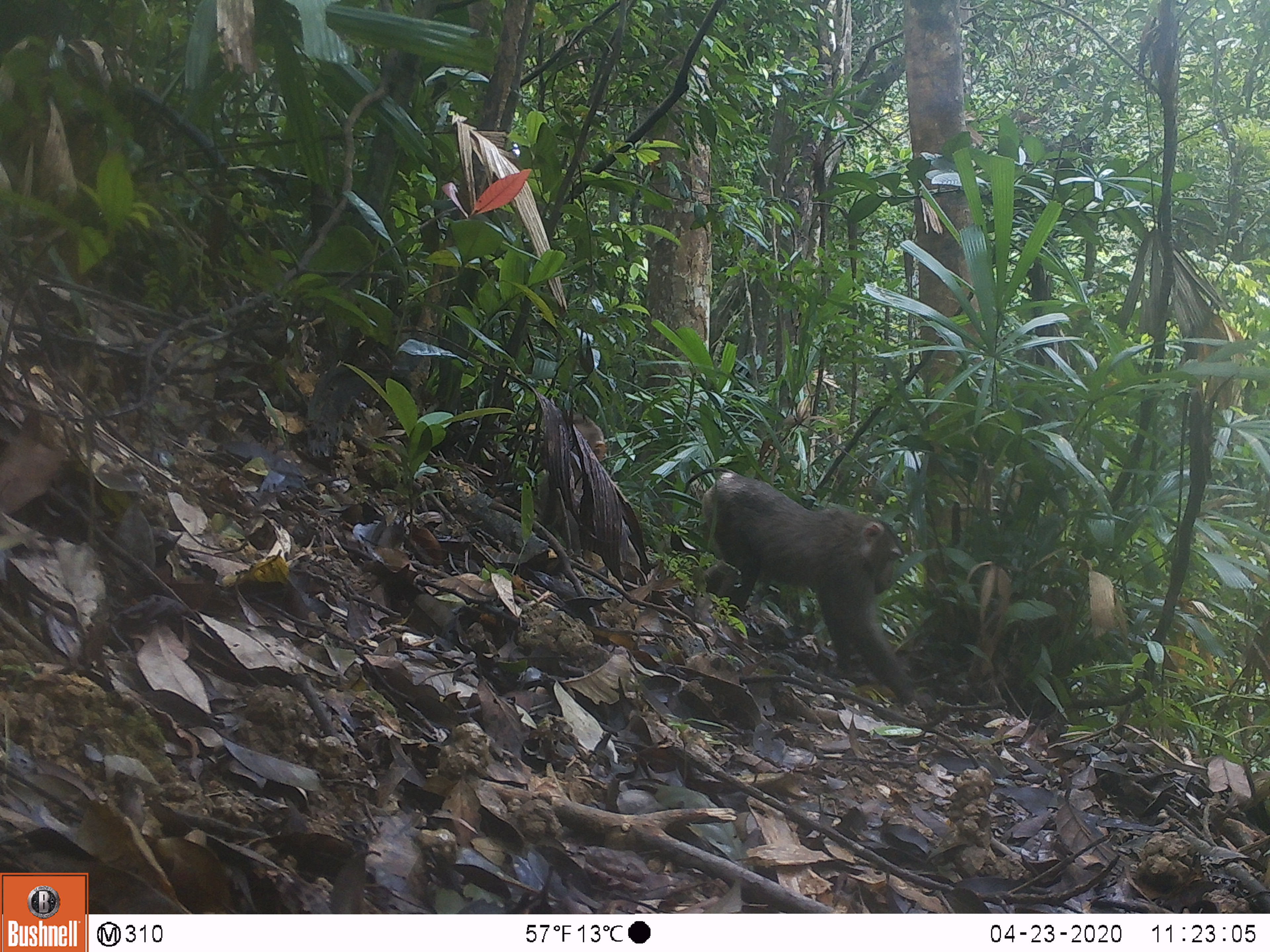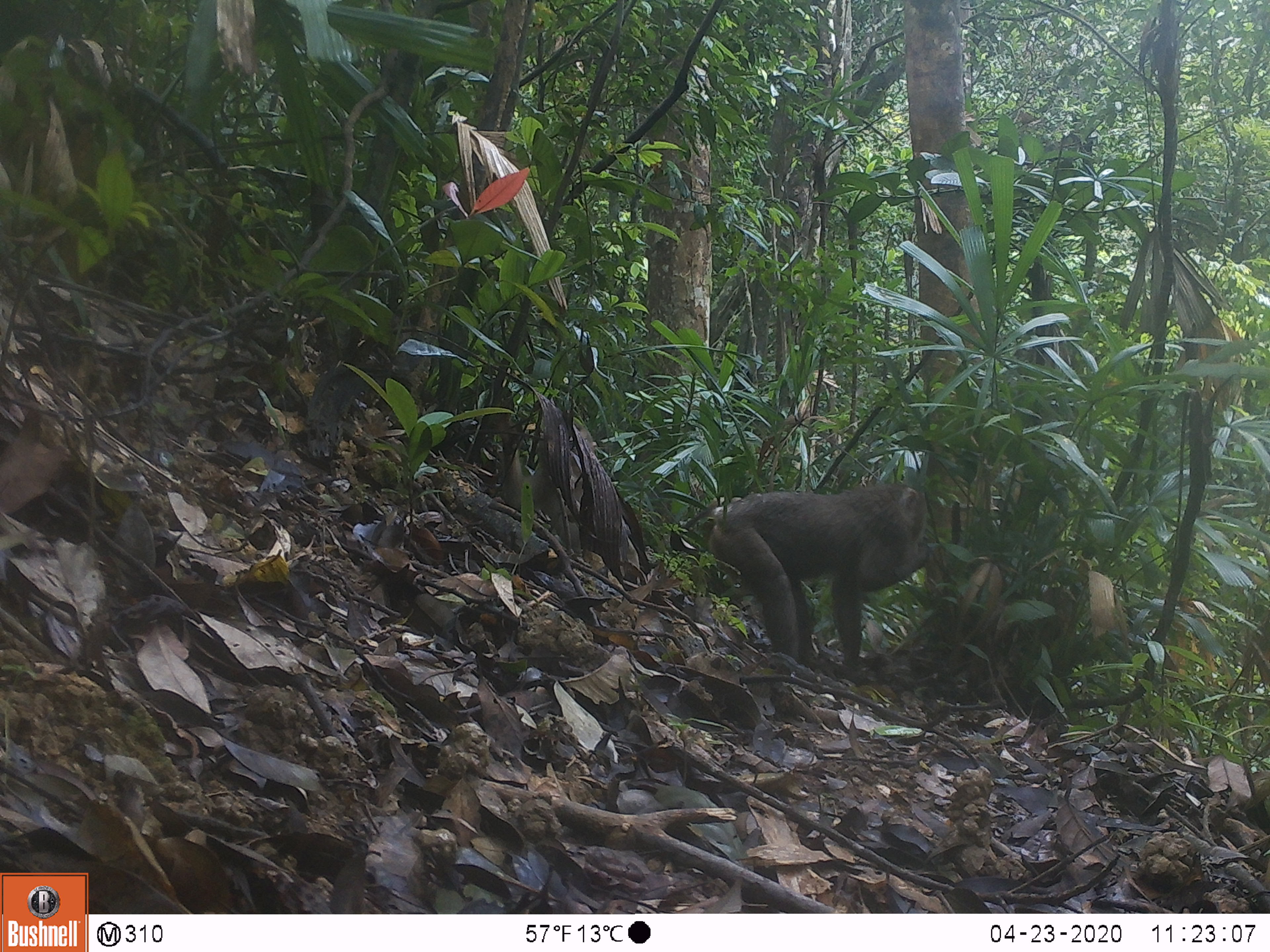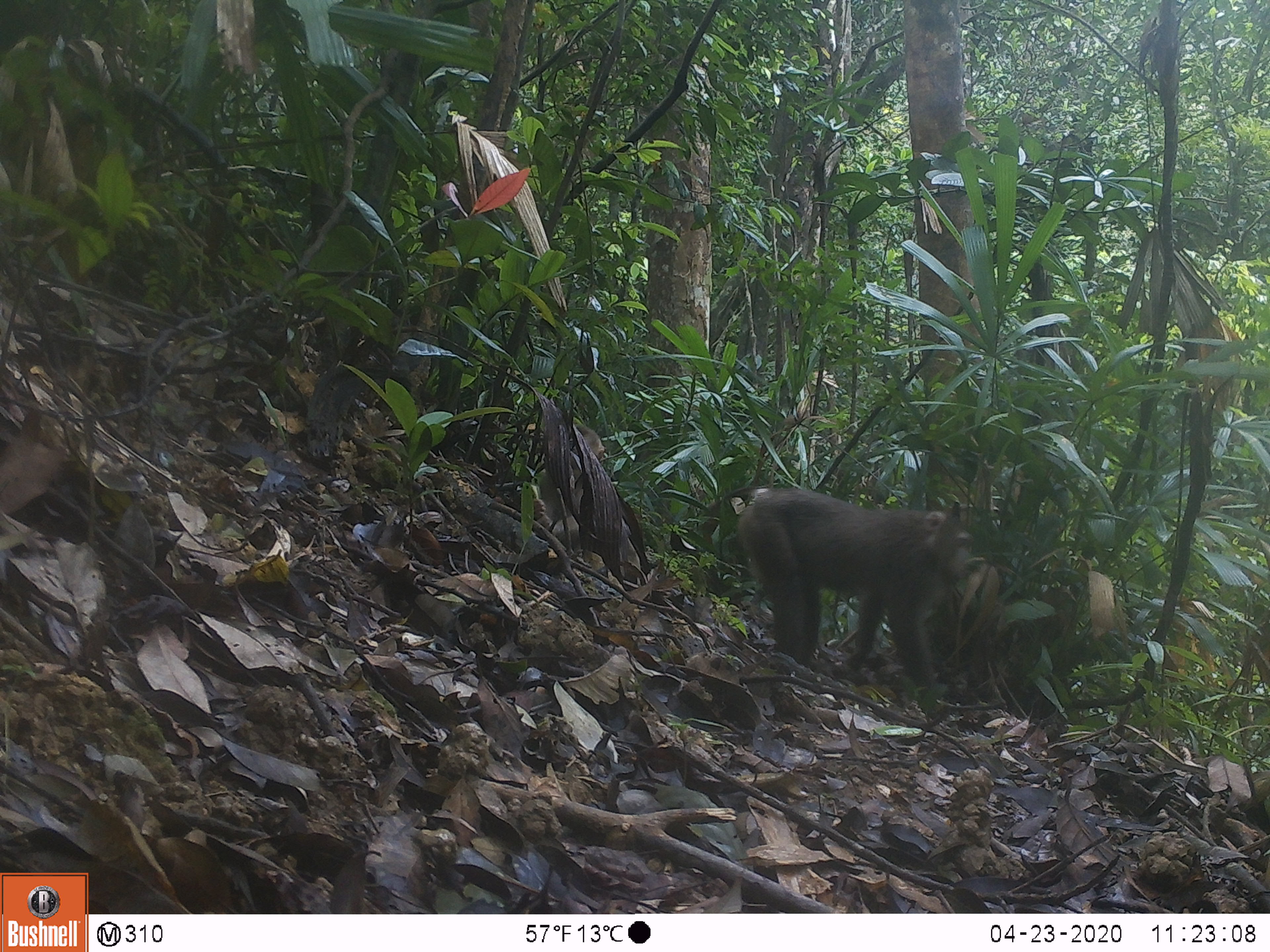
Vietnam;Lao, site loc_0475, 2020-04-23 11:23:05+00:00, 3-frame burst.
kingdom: Animalia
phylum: Chordata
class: Mammalia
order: Primates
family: Cercopithecidae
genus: Macaca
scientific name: Macaca nemestrina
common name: pig-tailed macaque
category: pig tailed macaque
Pig tailed macaque (pig-tailed macaque) (Macaca nemestrina). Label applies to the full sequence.